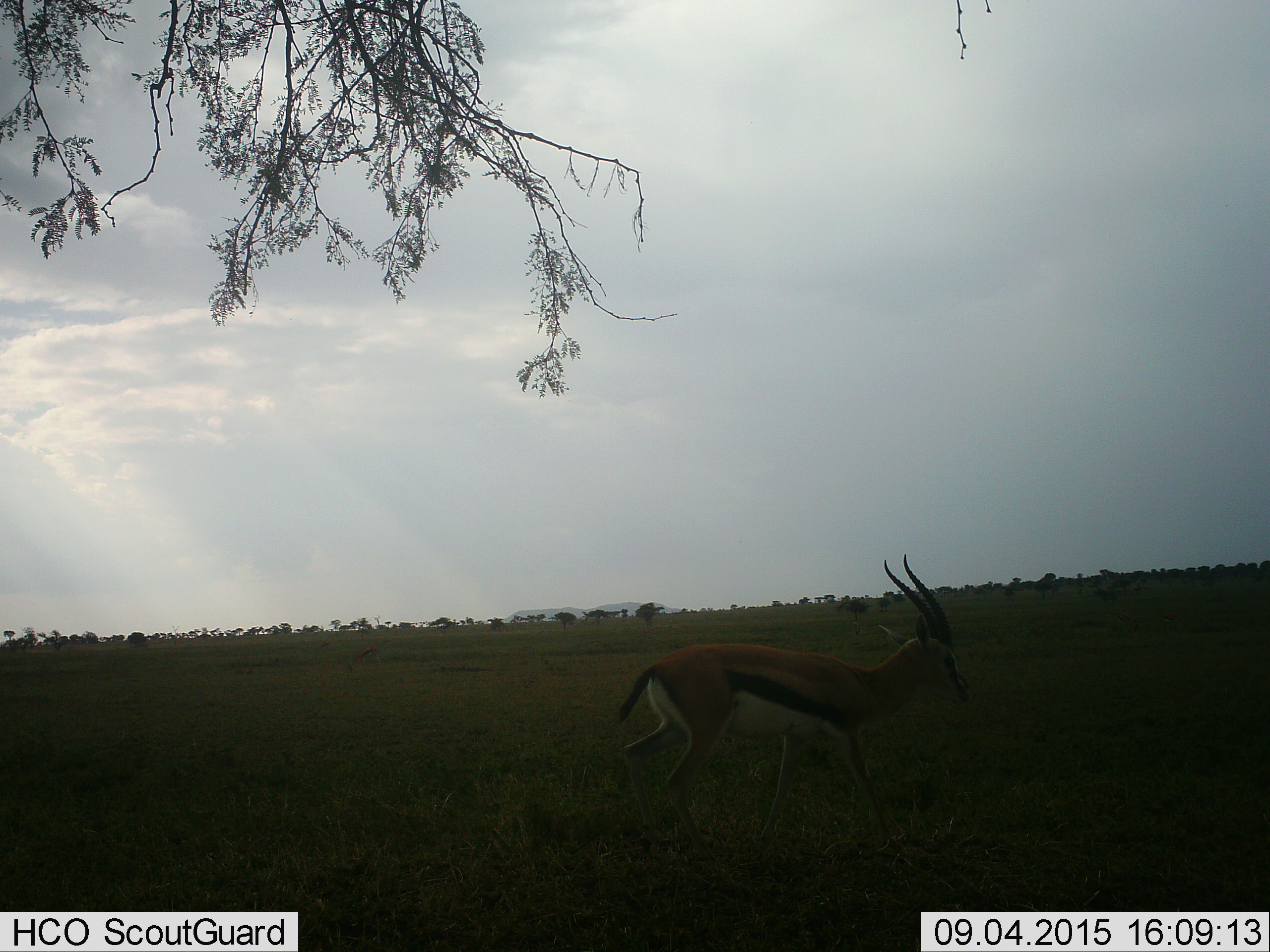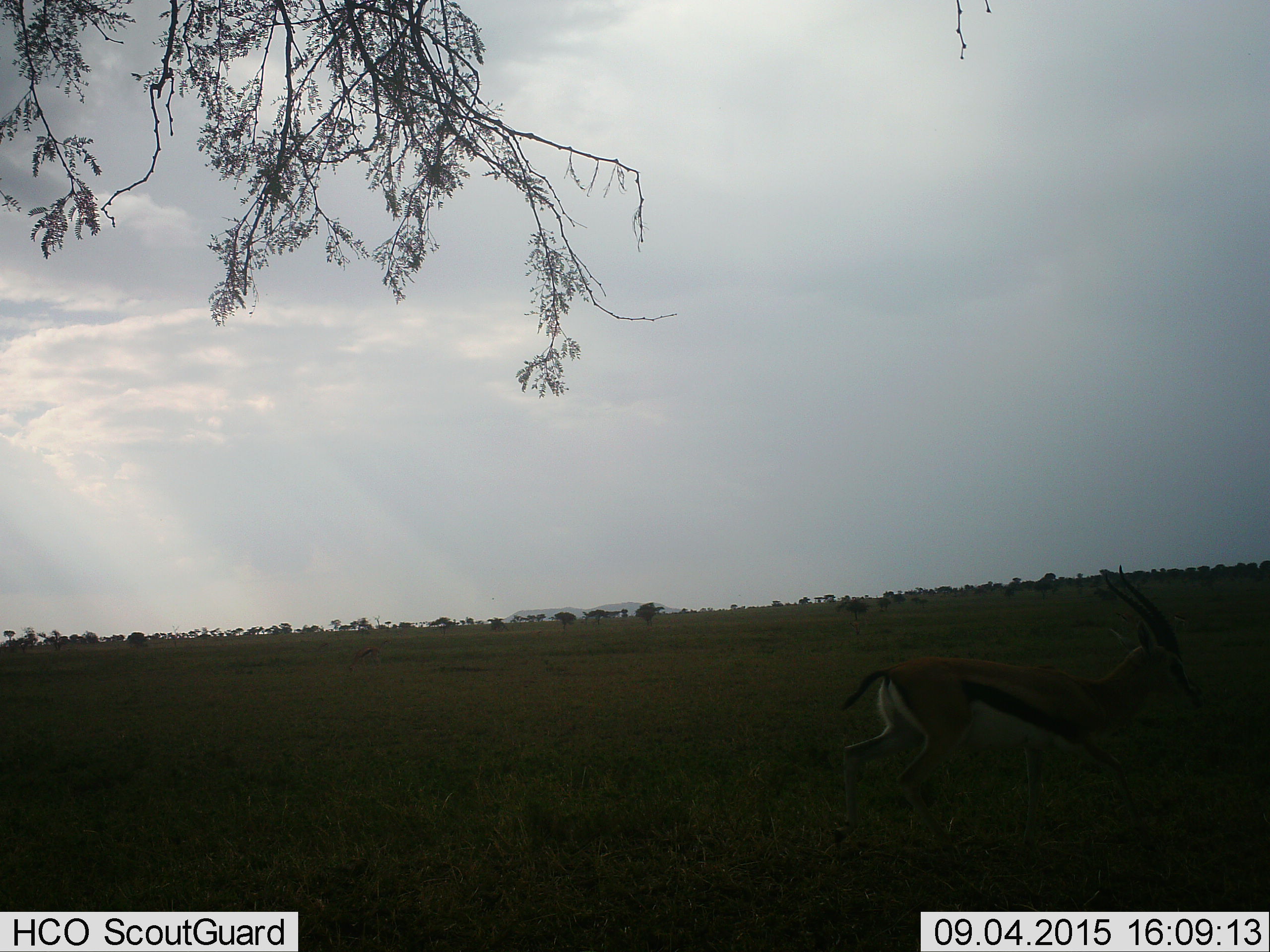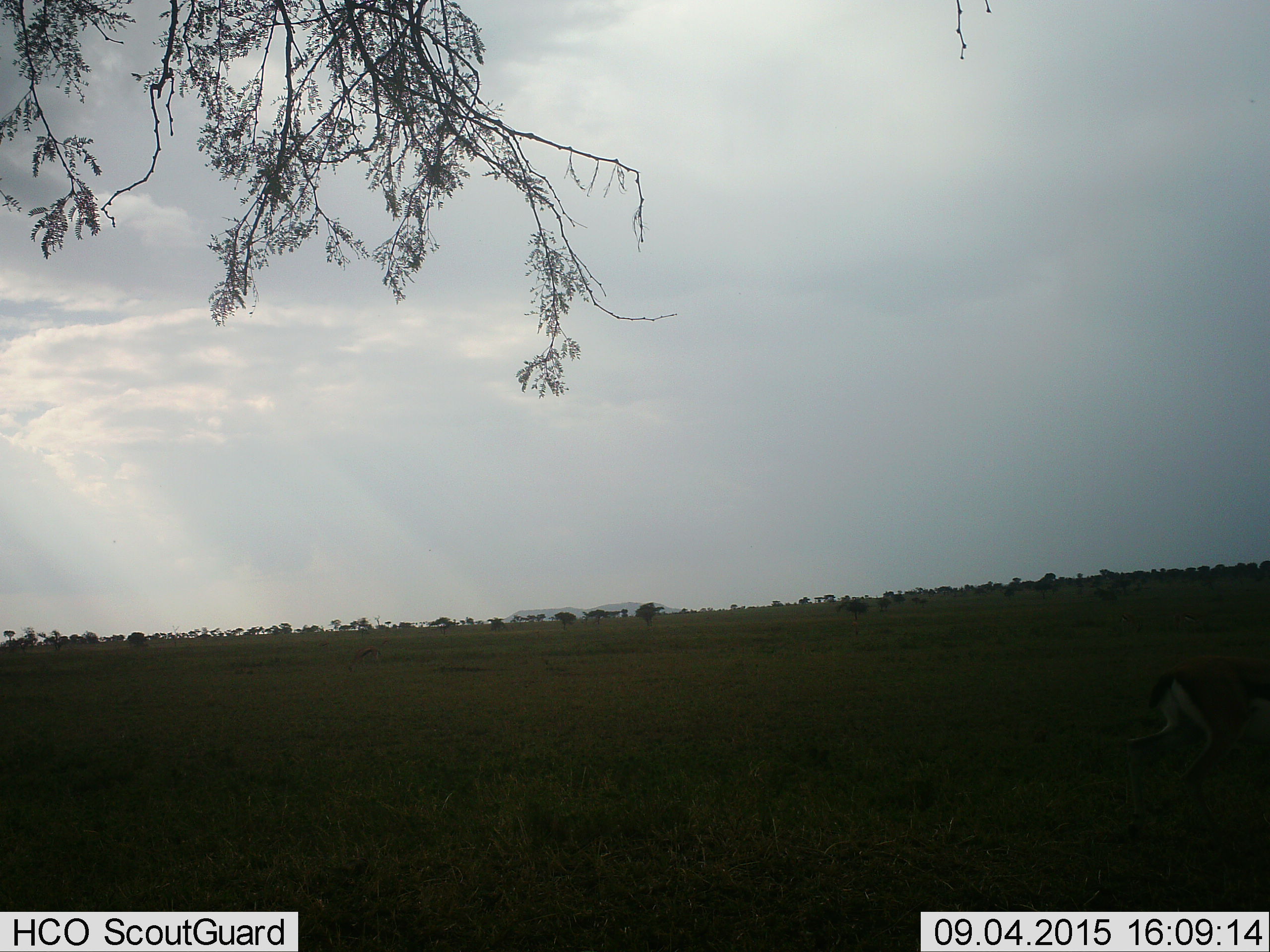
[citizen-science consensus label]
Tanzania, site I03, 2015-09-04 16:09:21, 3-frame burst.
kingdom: Animalia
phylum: Chordata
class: Mammalia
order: Artiodactyla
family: Bovidae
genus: Eudorcas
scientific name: Eudorcas thomsonii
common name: thomson's gazelle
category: gazellethomsons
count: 1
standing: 30%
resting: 0%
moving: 80%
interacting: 0%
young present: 0%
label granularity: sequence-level